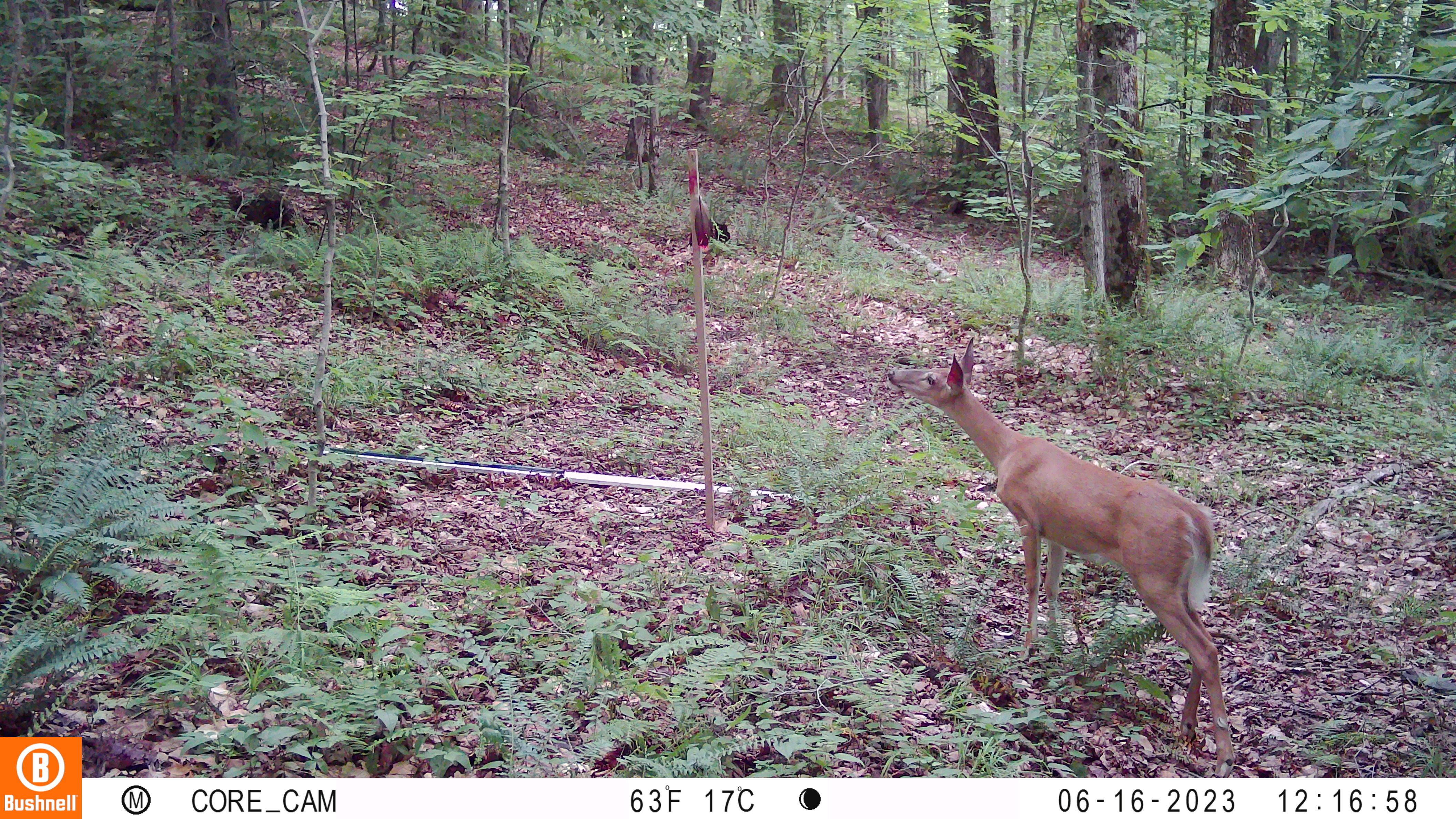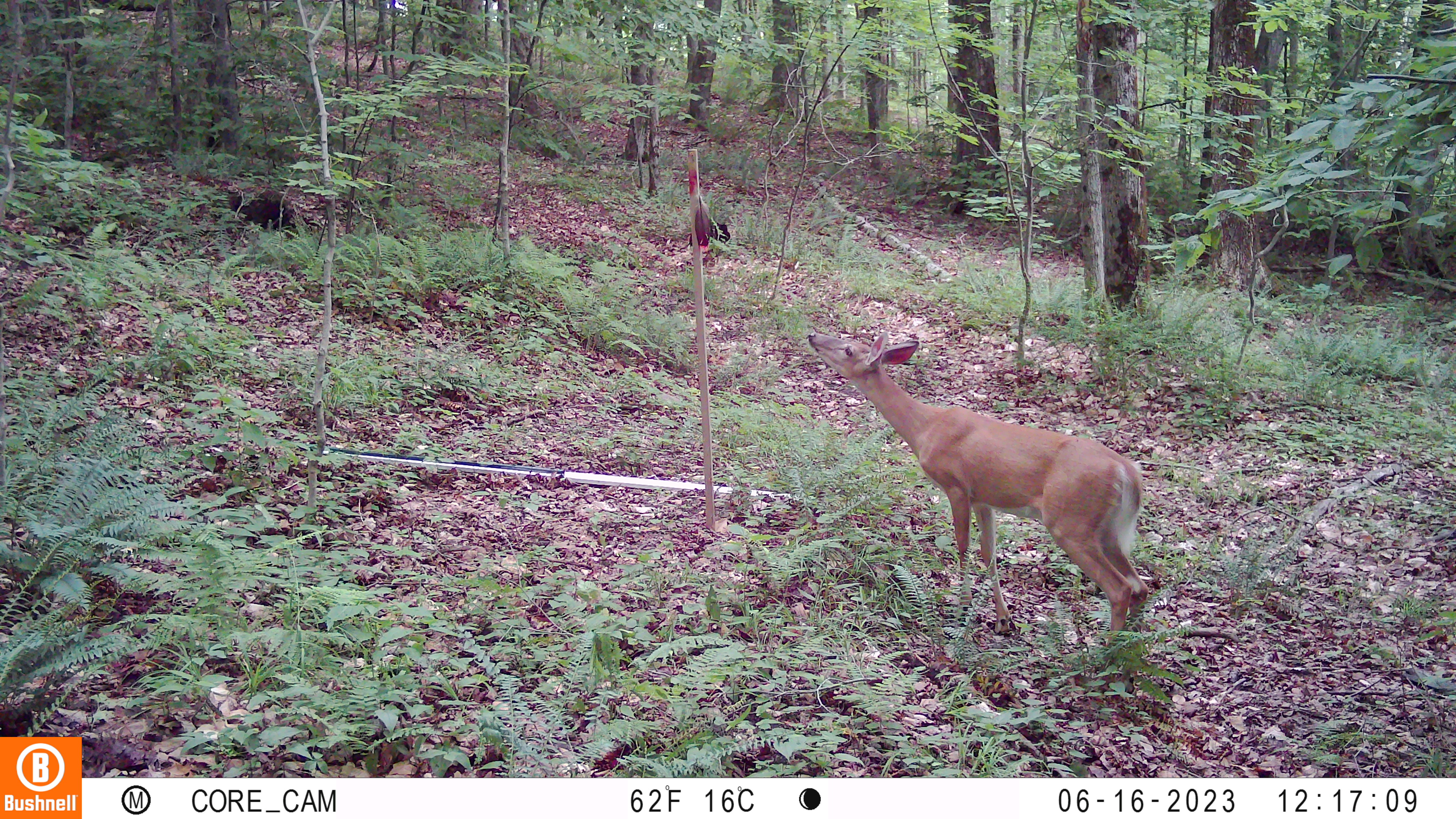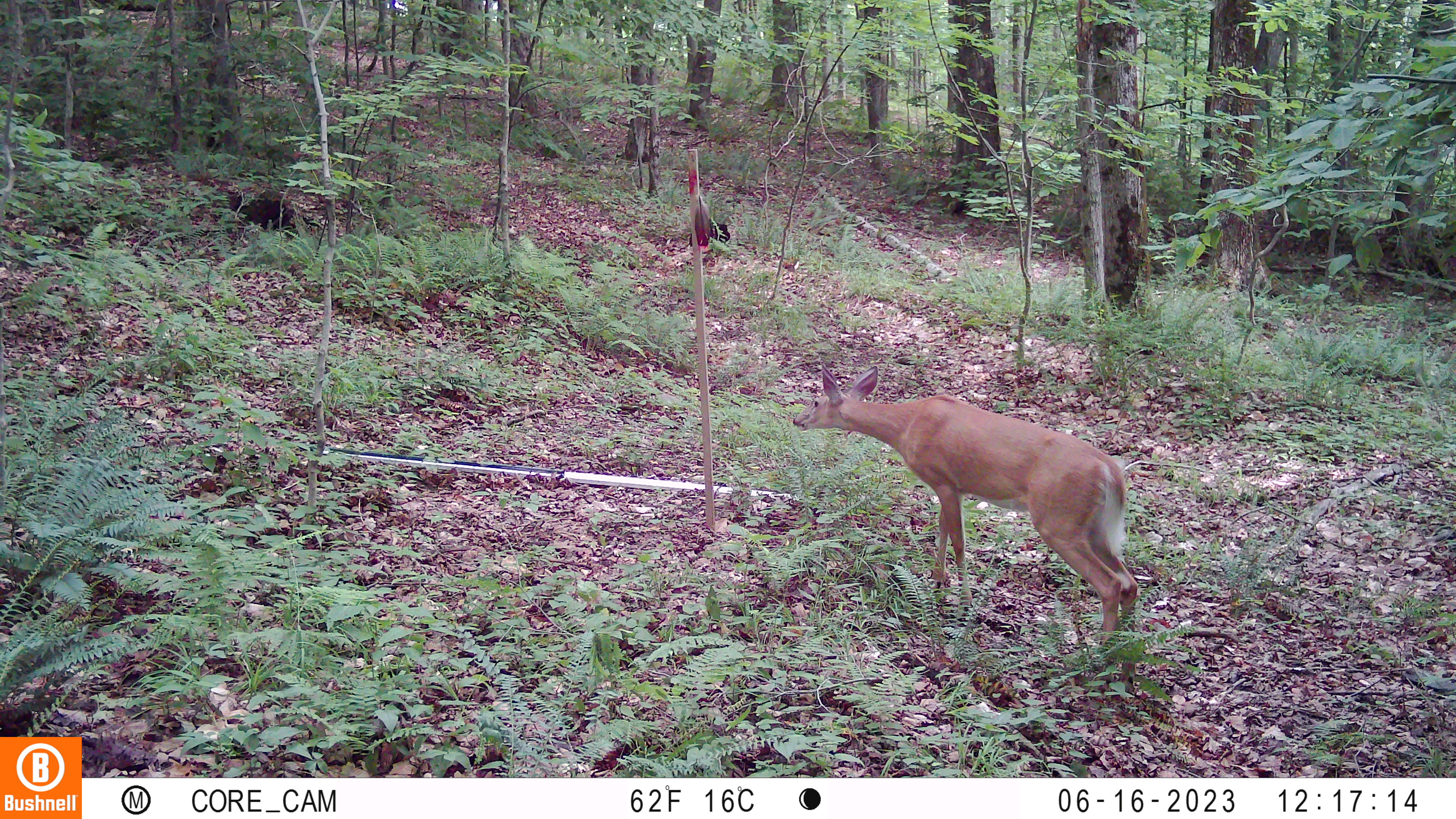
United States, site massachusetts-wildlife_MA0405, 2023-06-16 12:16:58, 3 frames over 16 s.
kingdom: Animalia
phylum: Chordata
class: Mammalia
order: Artiodactyla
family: Cervidae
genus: Odocoileus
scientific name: Odocoileus virginianus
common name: white-tailed deer